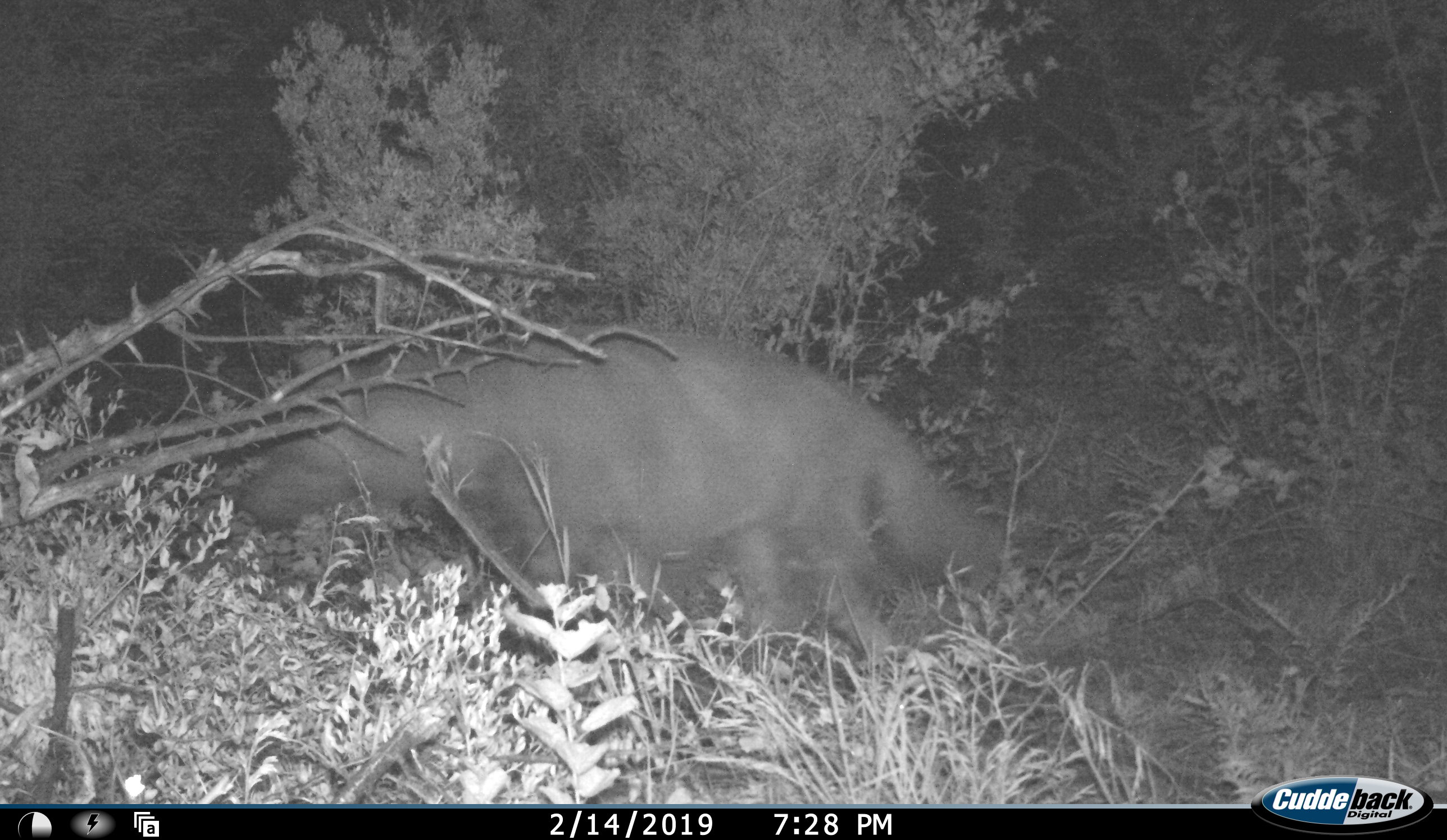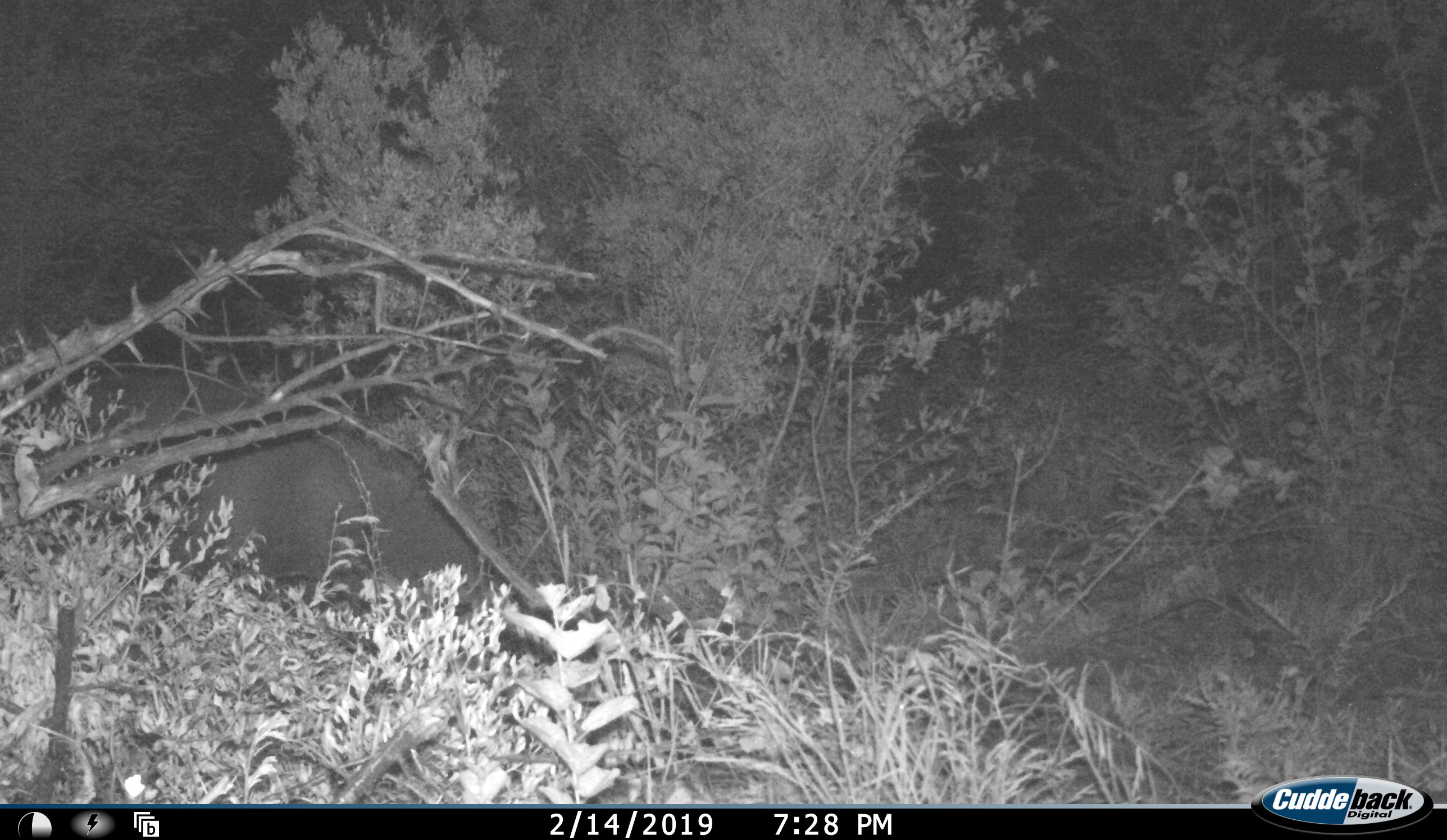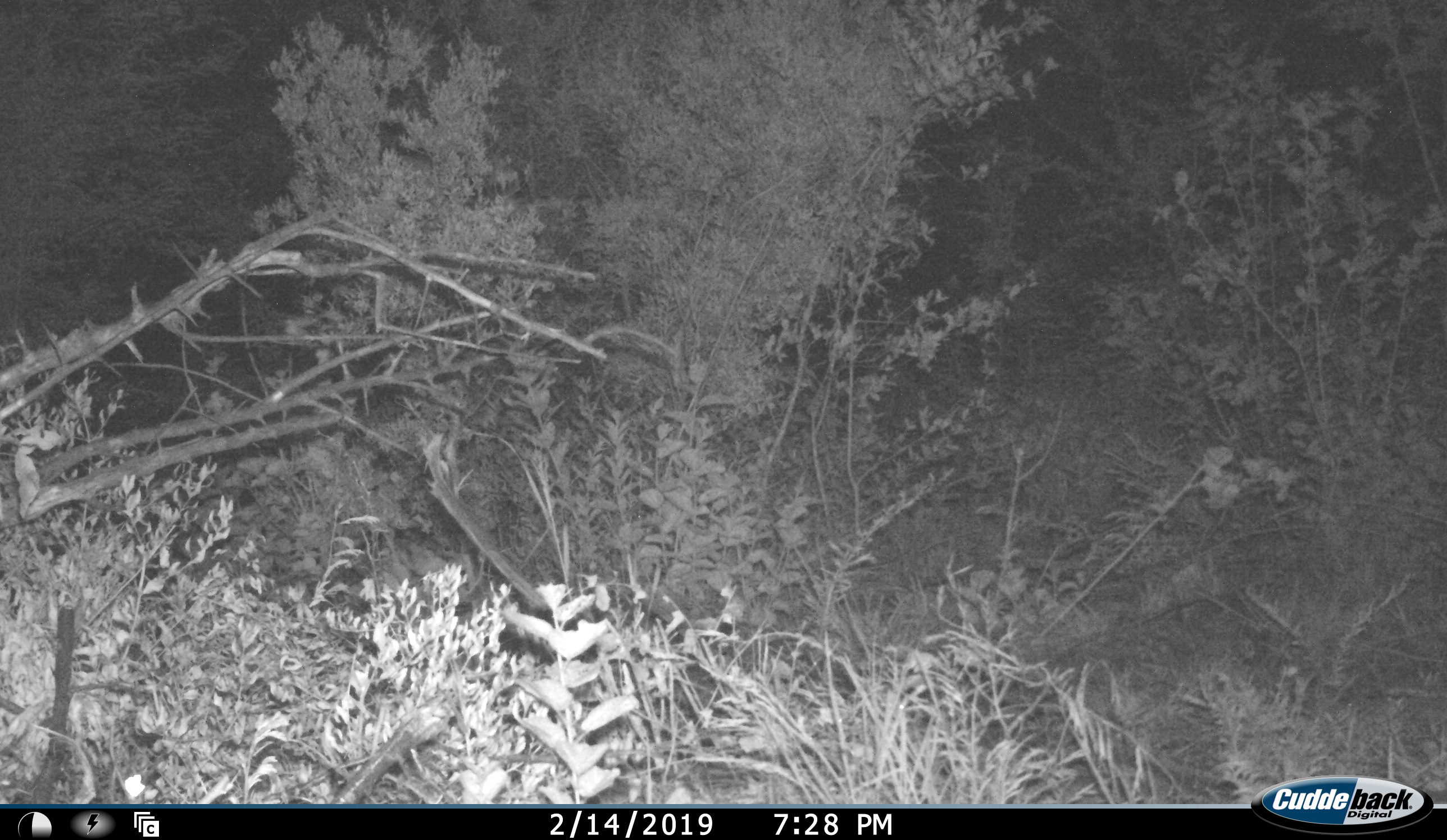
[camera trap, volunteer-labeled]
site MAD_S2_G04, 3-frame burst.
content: unidentified animal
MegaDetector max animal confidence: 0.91